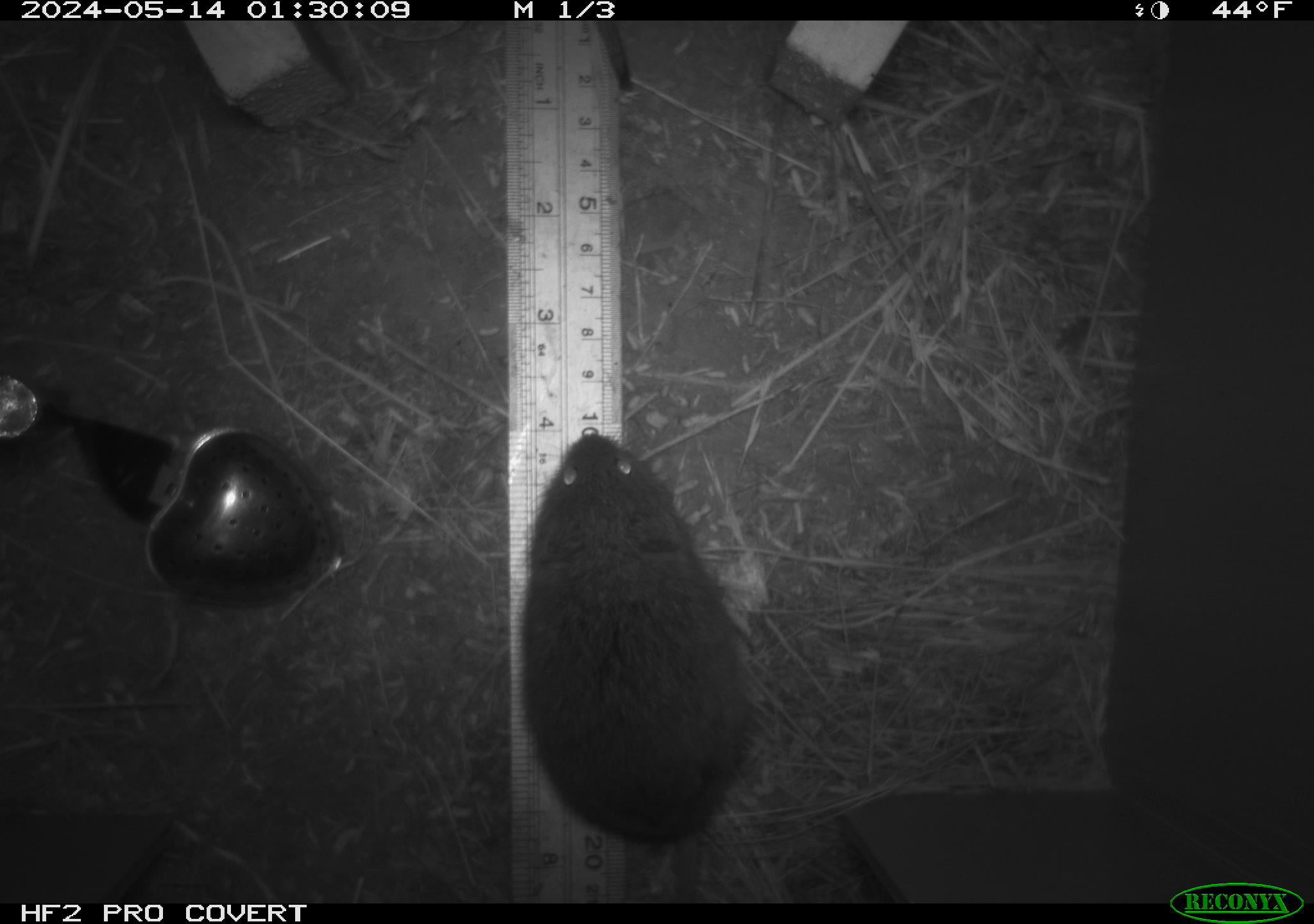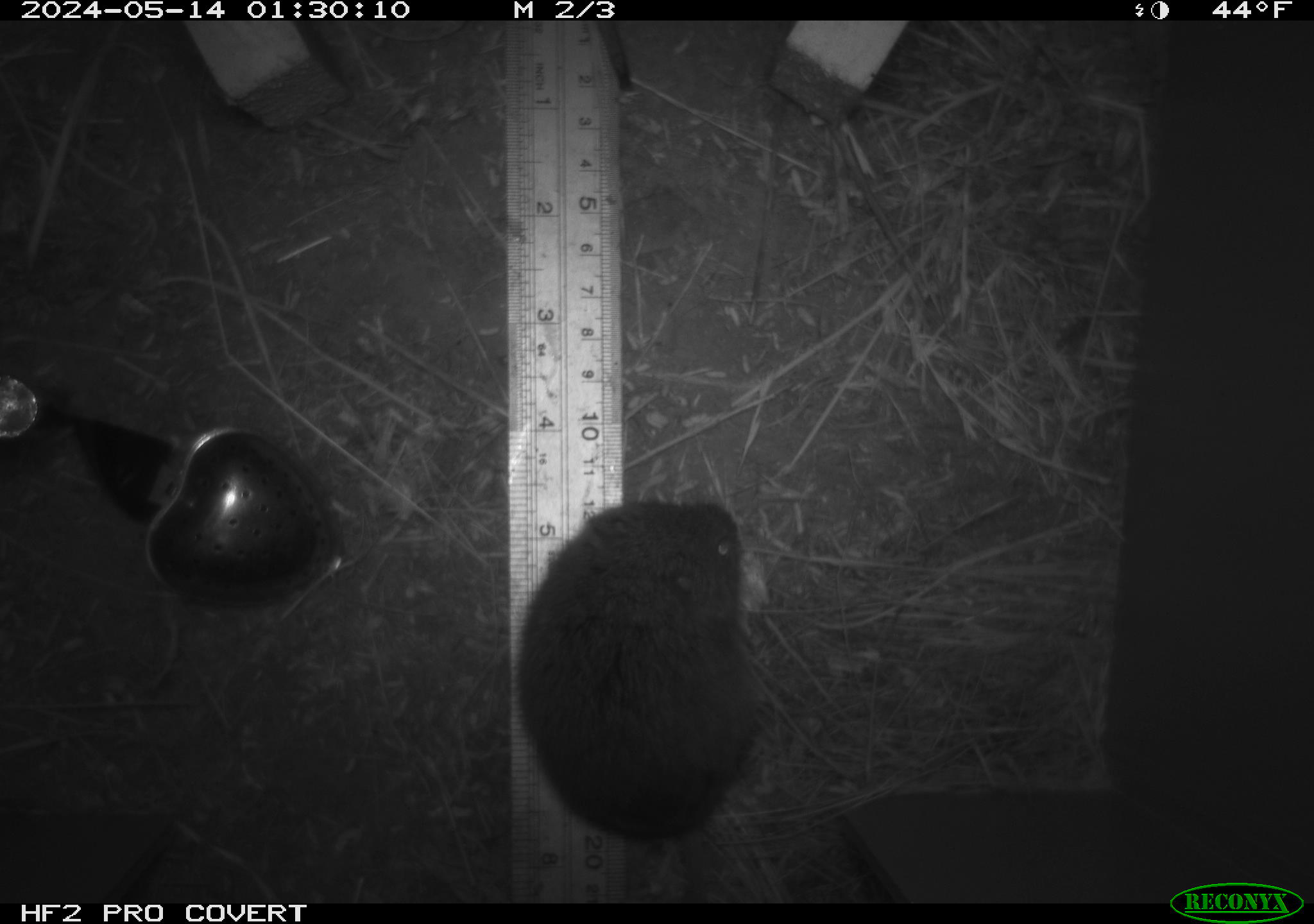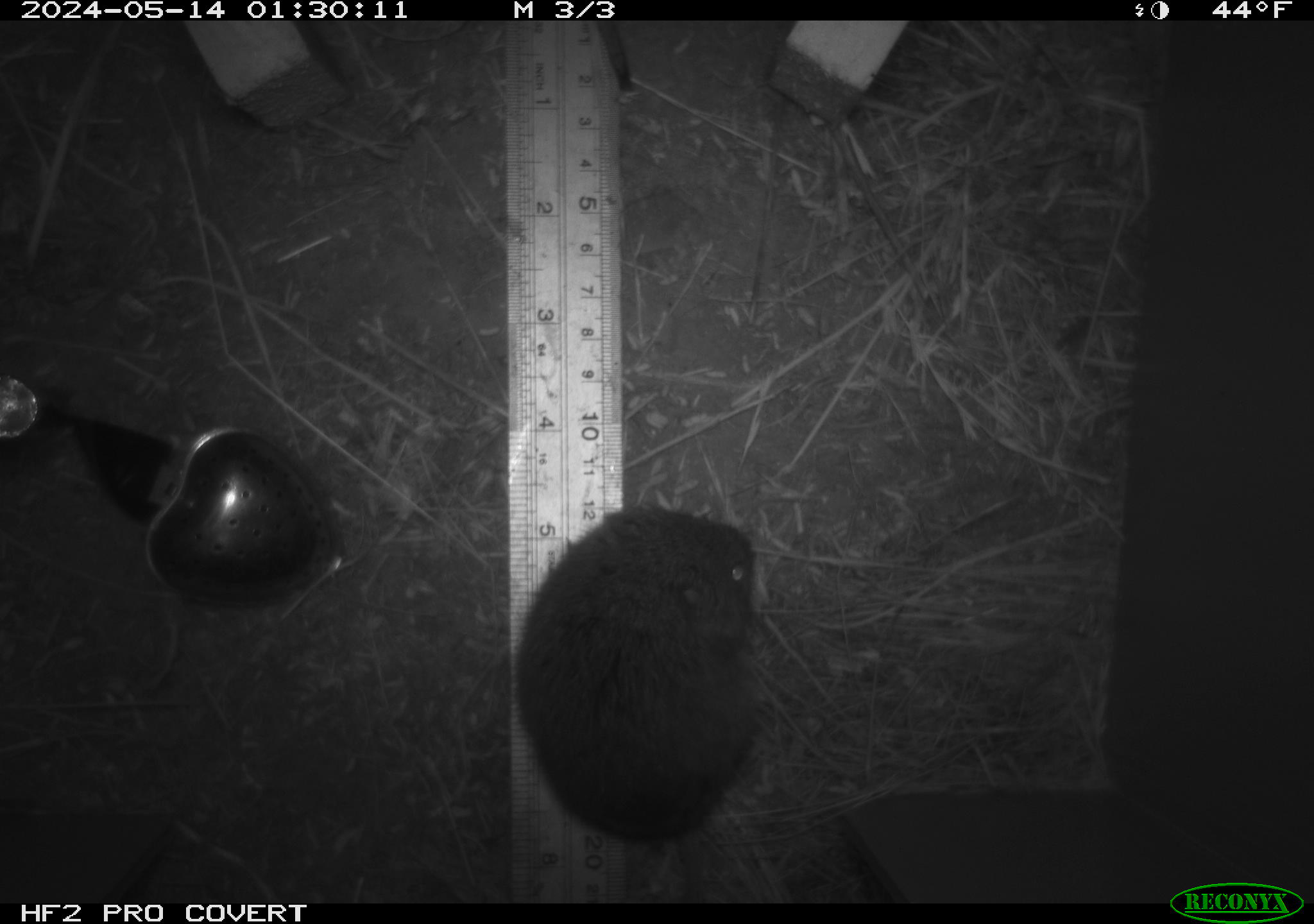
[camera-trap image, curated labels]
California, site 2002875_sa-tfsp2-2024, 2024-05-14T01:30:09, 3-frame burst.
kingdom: Animalia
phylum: Chordata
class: Mammalia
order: Rodentia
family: Cricetidae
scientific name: Arvicolinae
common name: voles, lemmings, and muskrats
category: arvicolinae subfamily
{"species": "arvicolinae subfamily (voles, lemmings, and muskrats) (Arvicolinae)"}